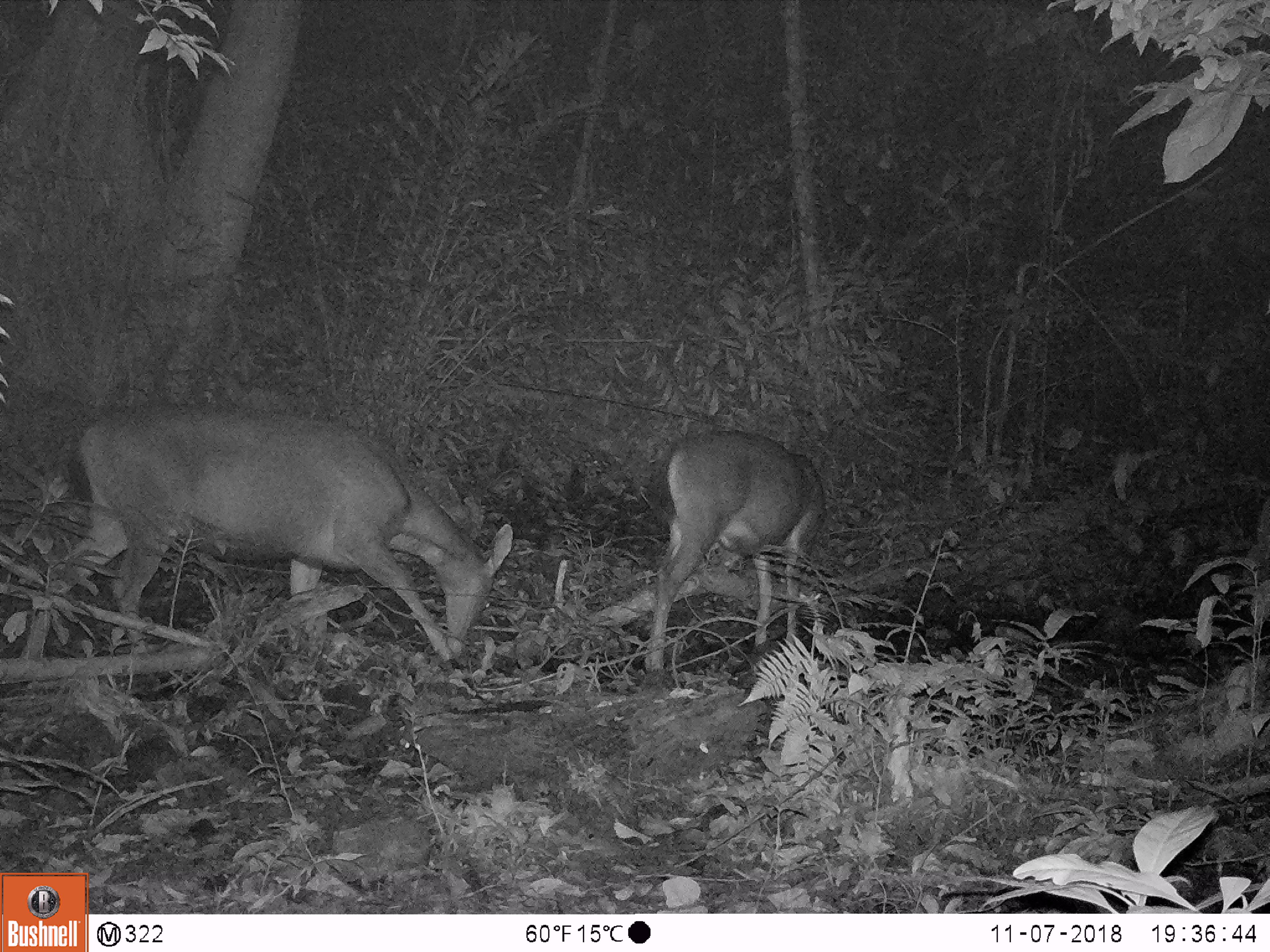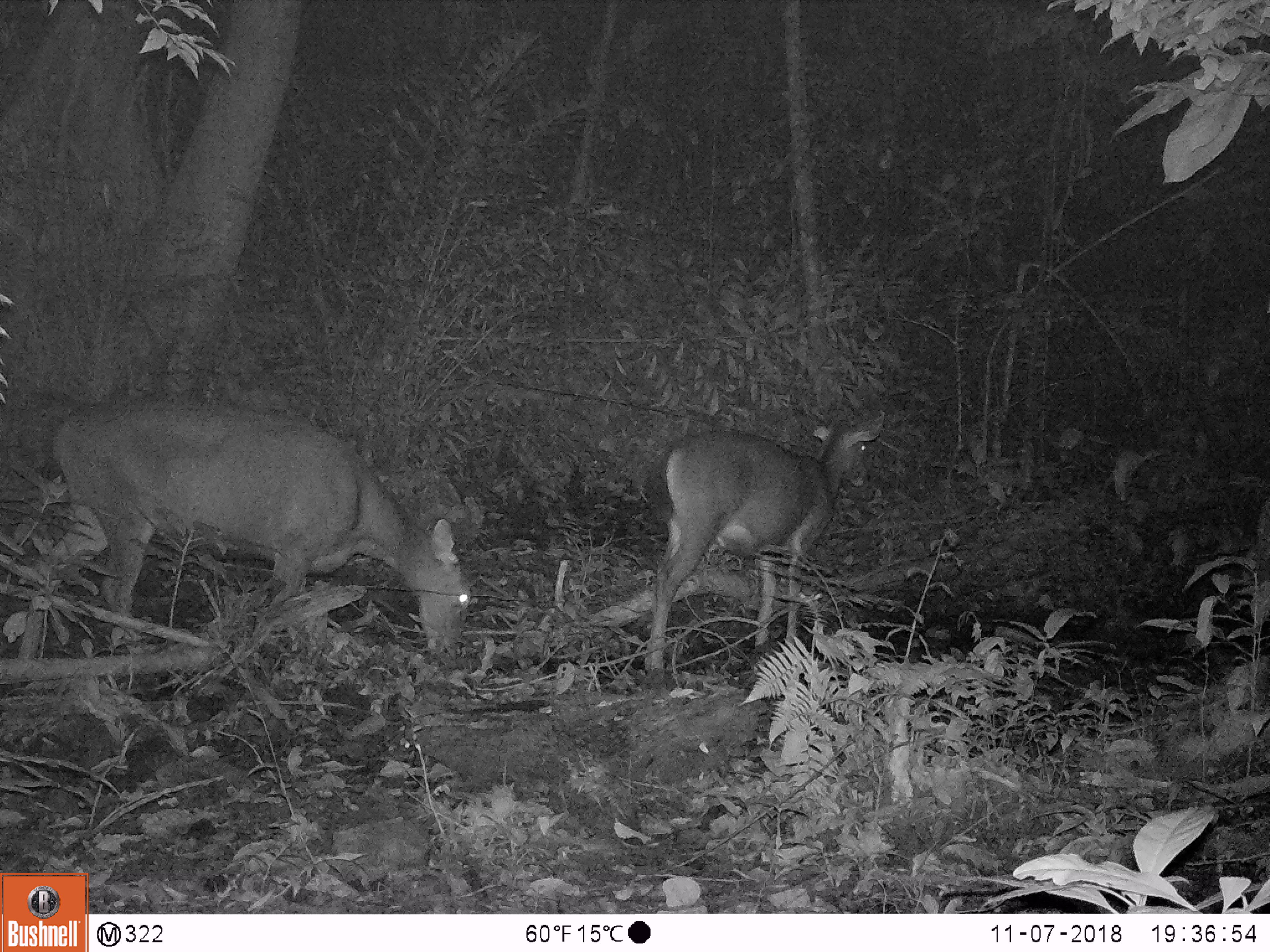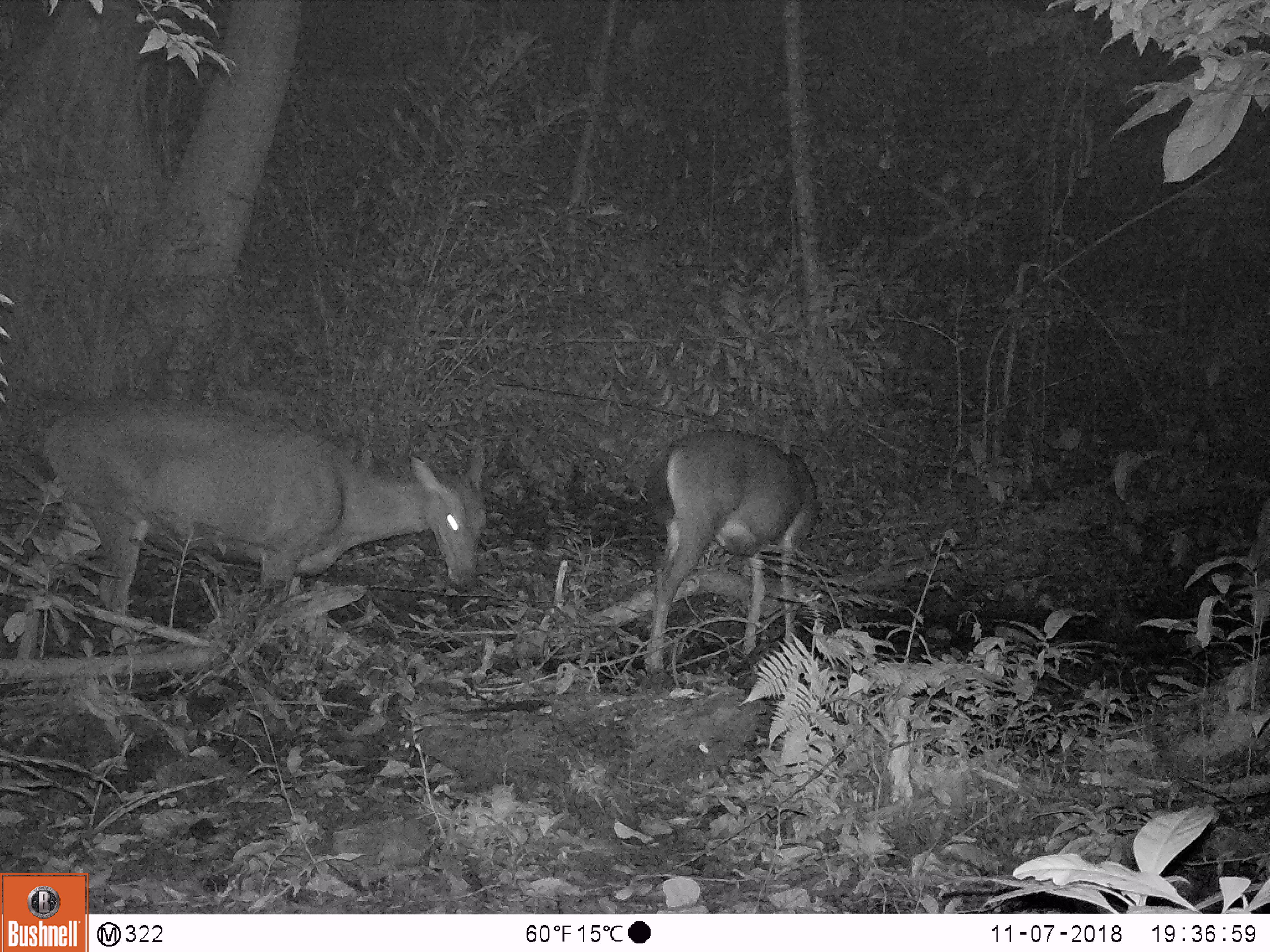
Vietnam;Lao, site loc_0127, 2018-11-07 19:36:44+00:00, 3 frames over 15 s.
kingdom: Animalia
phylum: Chordata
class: Mammalia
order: Artiodactyla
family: Cervidae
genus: Rusa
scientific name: Rusa unicolor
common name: sambar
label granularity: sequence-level